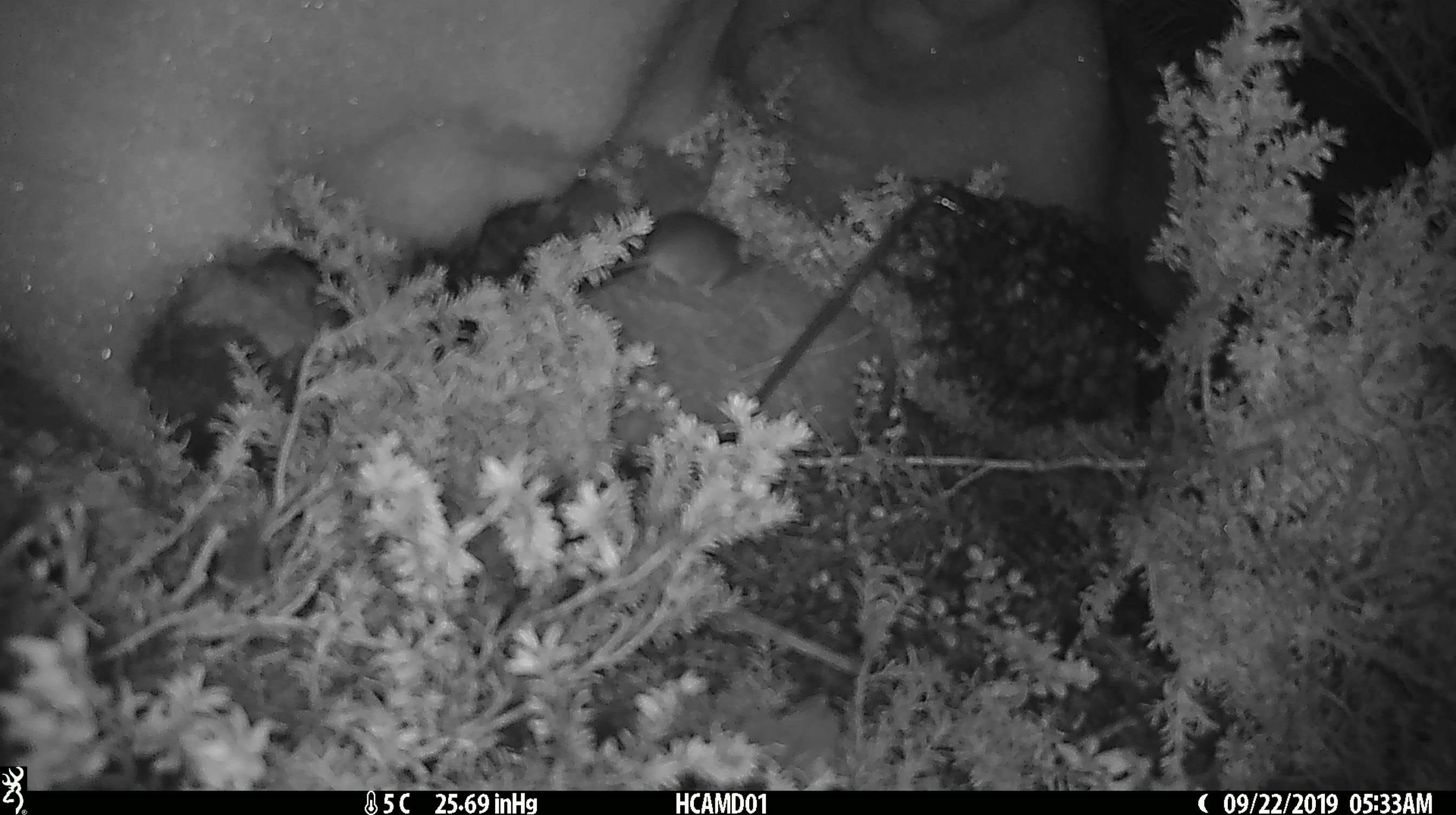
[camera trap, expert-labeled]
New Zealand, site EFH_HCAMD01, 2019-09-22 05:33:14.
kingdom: Animalia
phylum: Chordata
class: Mammalia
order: Rodentia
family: Muridae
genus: Mus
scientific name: Mus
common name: mouse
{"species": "mouse (Mus)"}